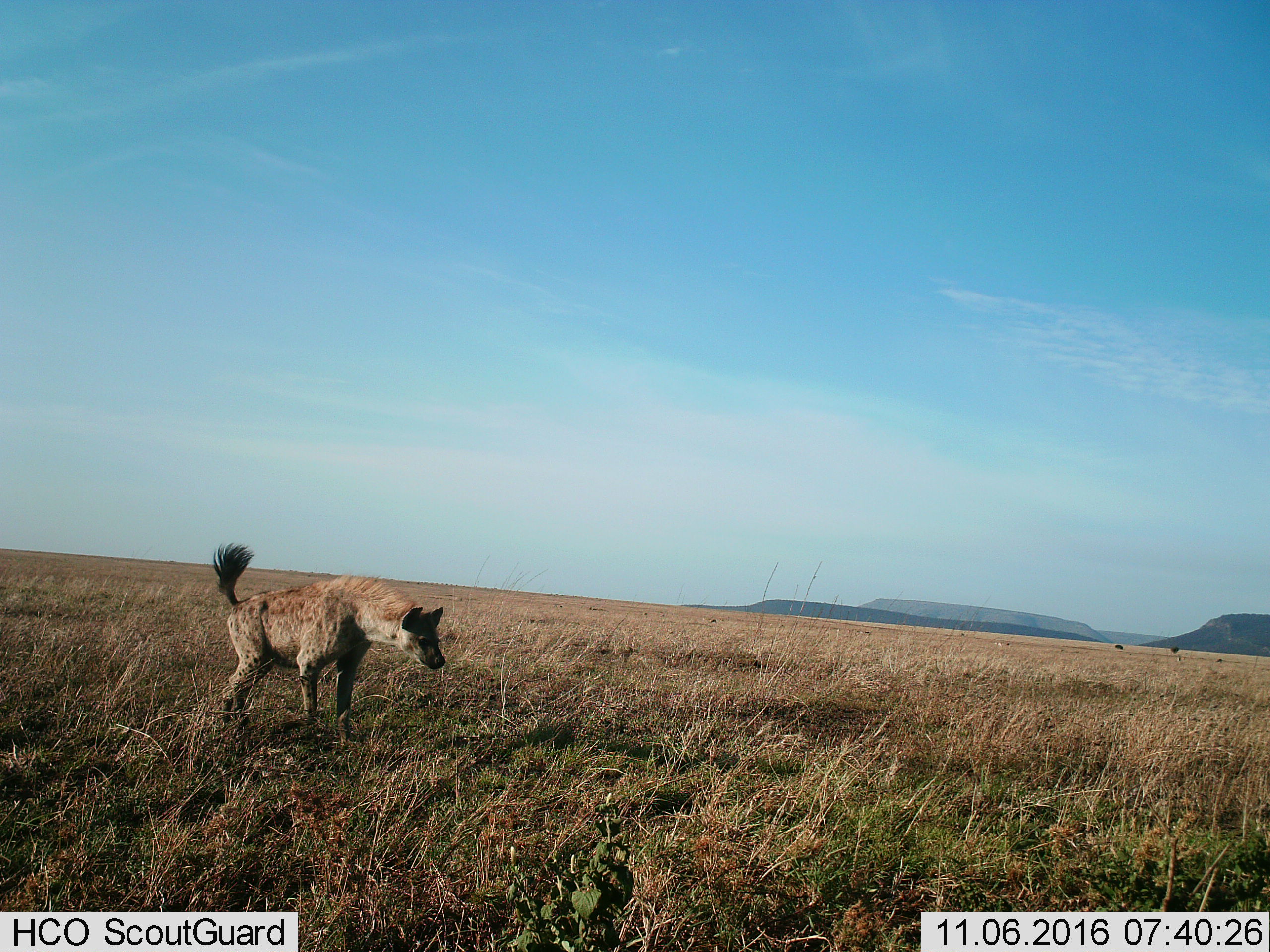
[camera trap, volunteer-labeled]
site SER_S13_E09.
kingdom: Animalia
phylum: Chordata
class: Mammalia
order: Carnivora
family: Hyaenidae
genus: Crocuta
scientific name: Crocuta crocuta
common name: spotted hyena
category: hyenaspotted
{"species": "hyenaspotted (spotted hyena) (Crocuta crocuta)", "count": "1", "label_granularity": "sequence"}